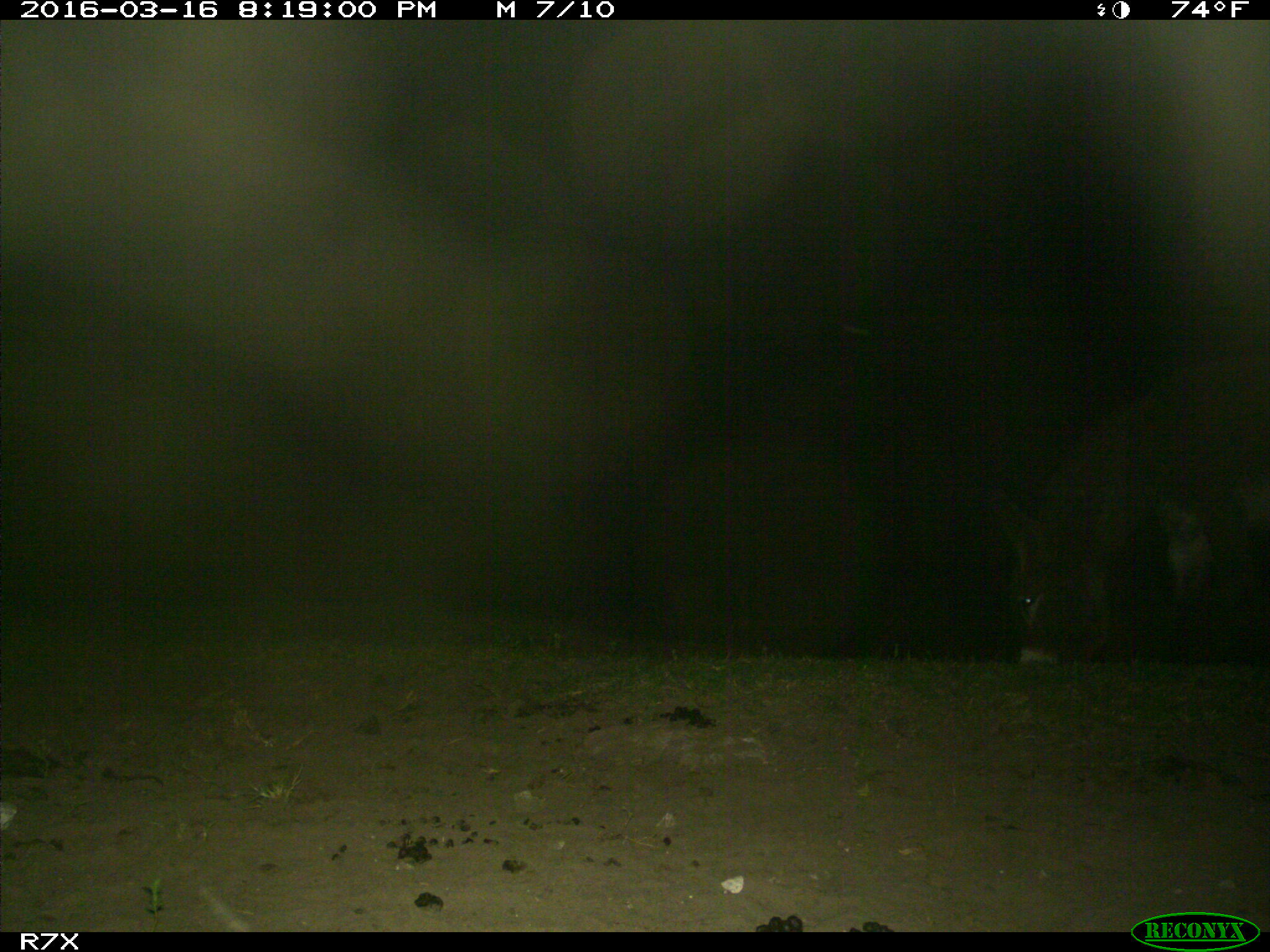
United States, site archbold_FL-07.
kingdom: Animalia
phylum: Chordata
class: Mammalia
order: Perissodactyla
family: Equidae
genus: Equus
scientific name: Equus africanus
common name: african wild ass